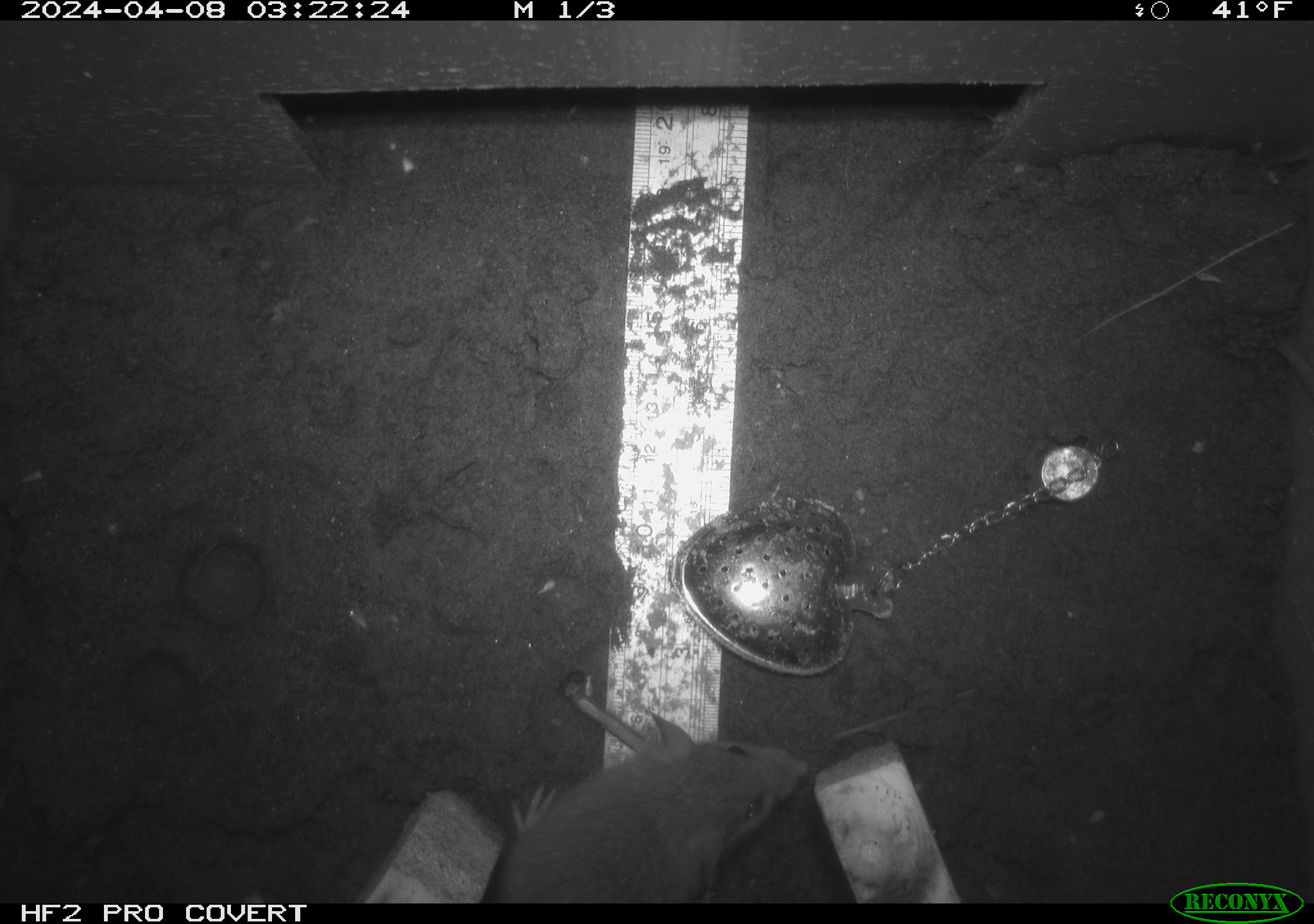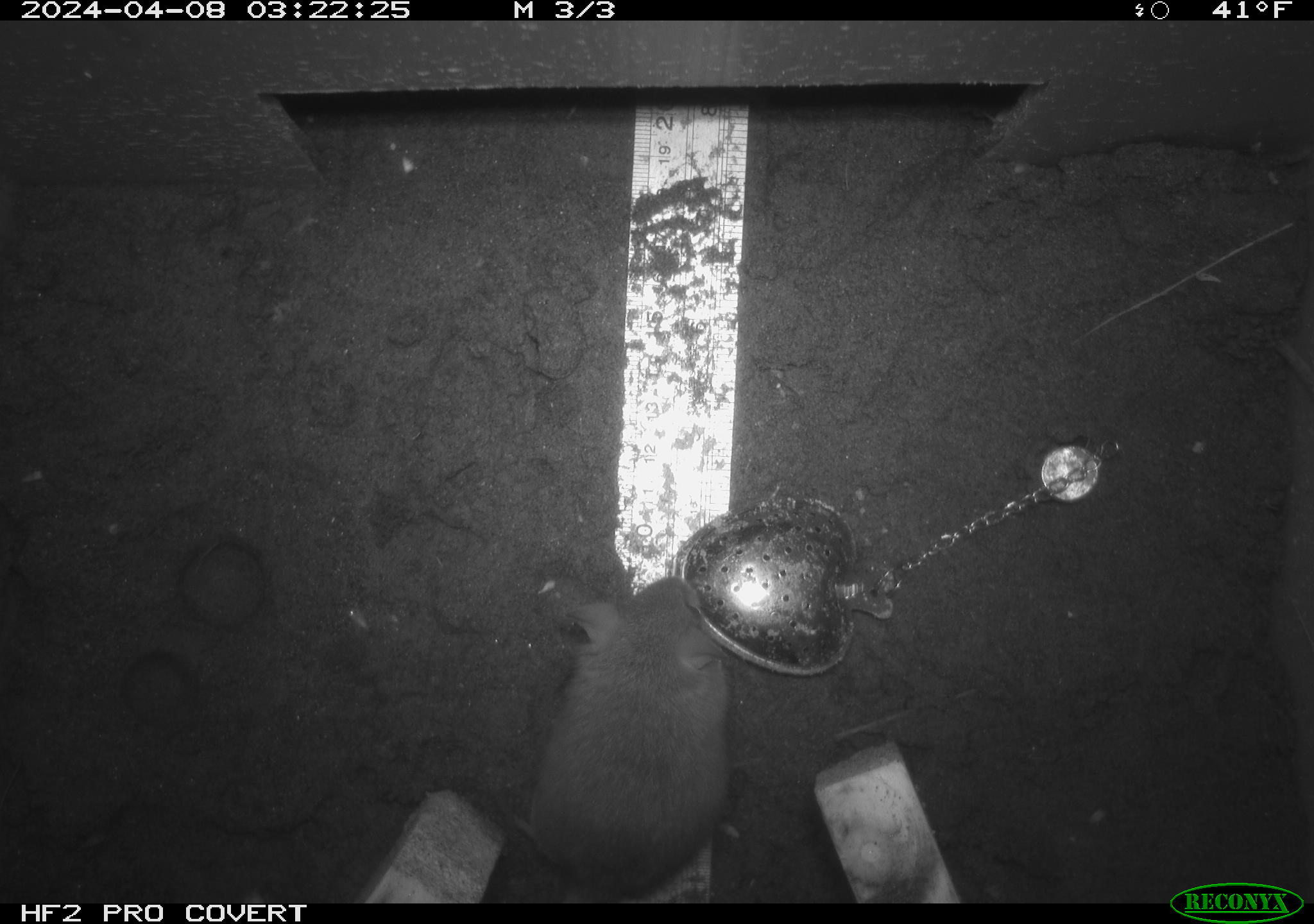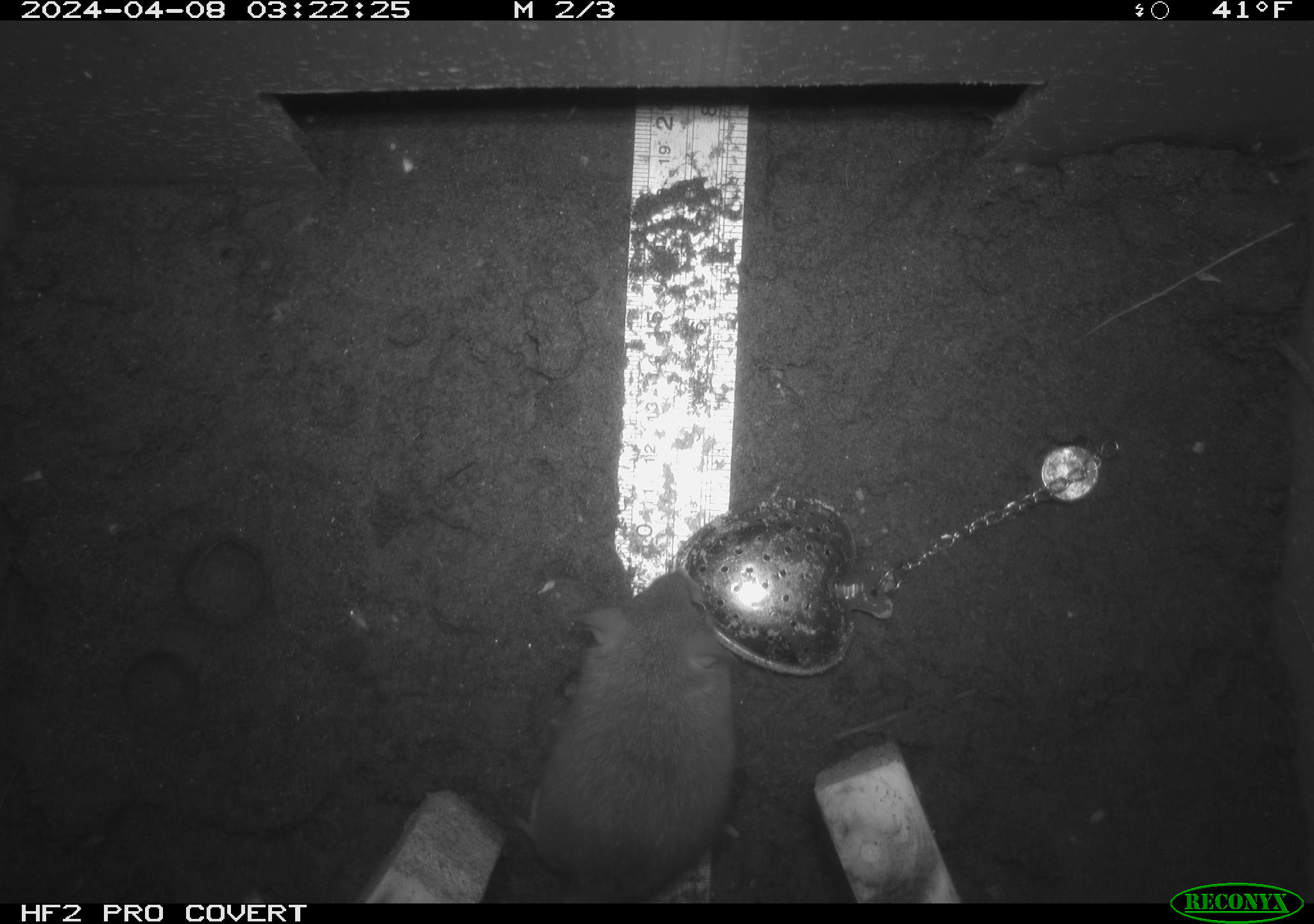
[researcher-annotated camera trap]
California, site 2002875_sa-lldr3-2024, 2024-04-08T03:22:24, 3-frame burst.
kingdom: Animalia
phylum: Chordata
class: Mammalia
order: Rodentia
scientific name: Rodentia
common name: rodent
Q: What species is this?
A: Rodent (Rodentia).